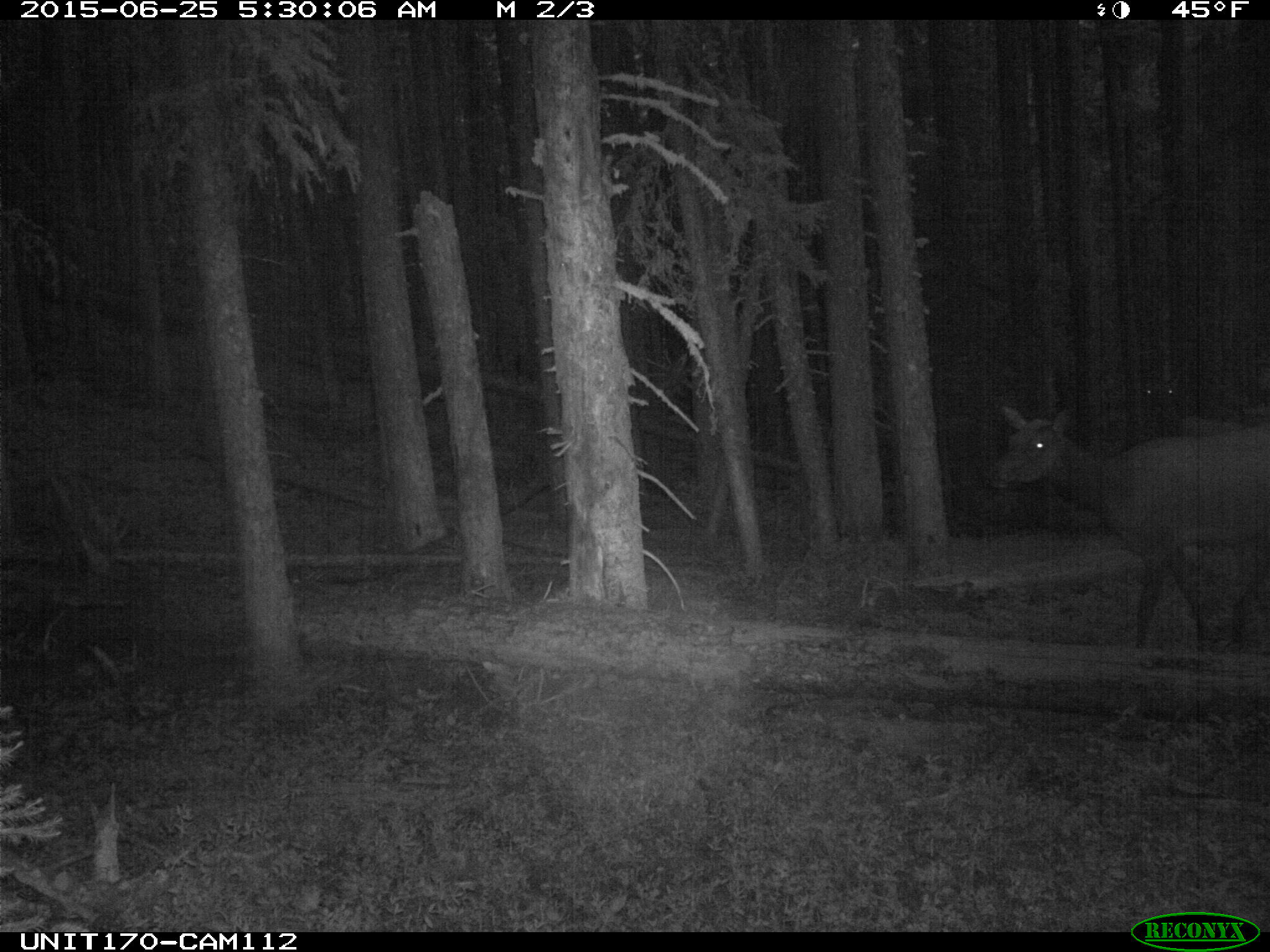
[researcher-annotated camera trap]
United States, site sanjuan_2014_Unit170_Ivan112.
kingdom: Animalia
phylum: Chordata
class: Mammalia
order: Artiodactyla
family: Cervidae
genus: Cervus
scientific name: Cervus elaphus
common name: red deer